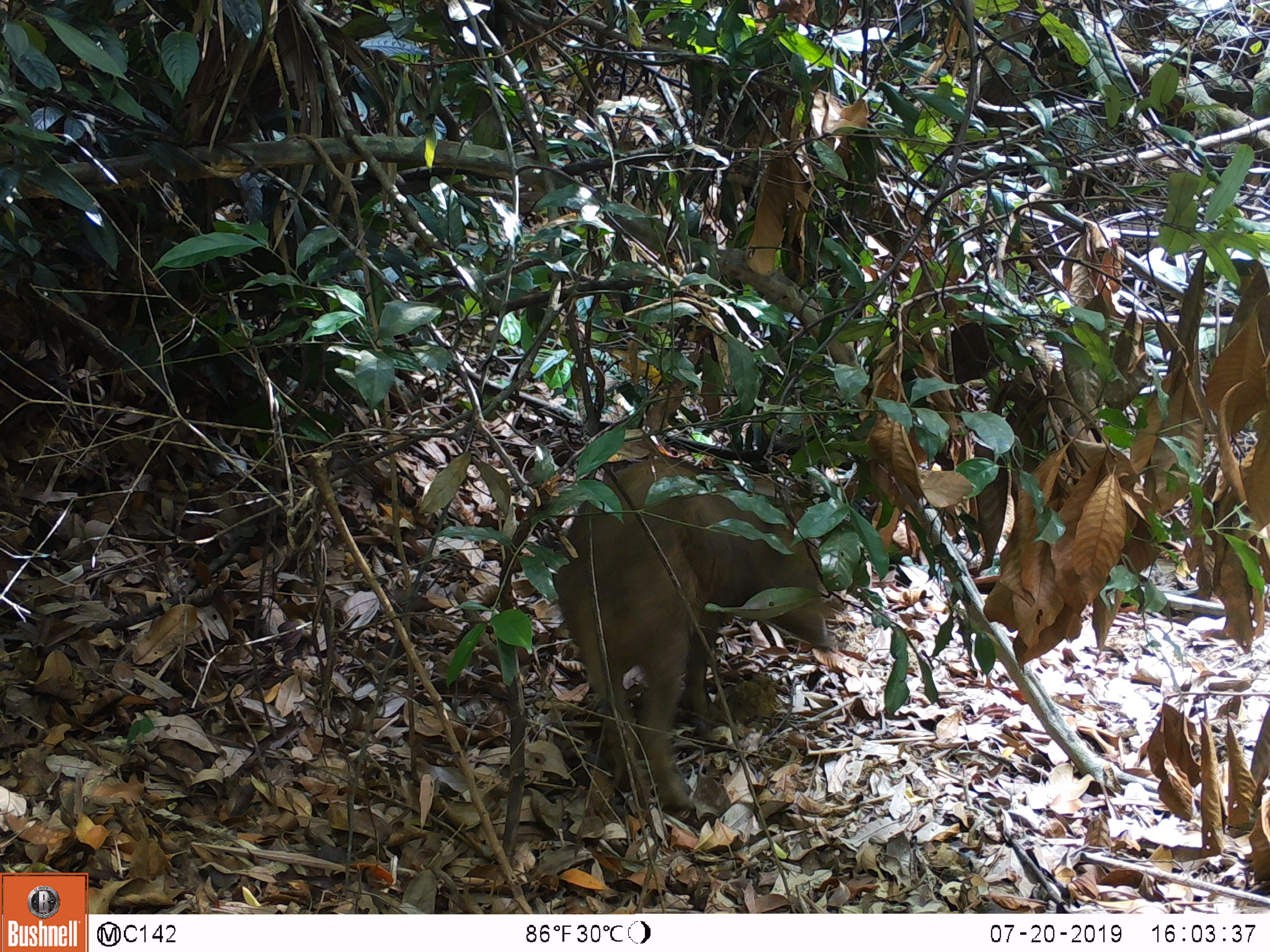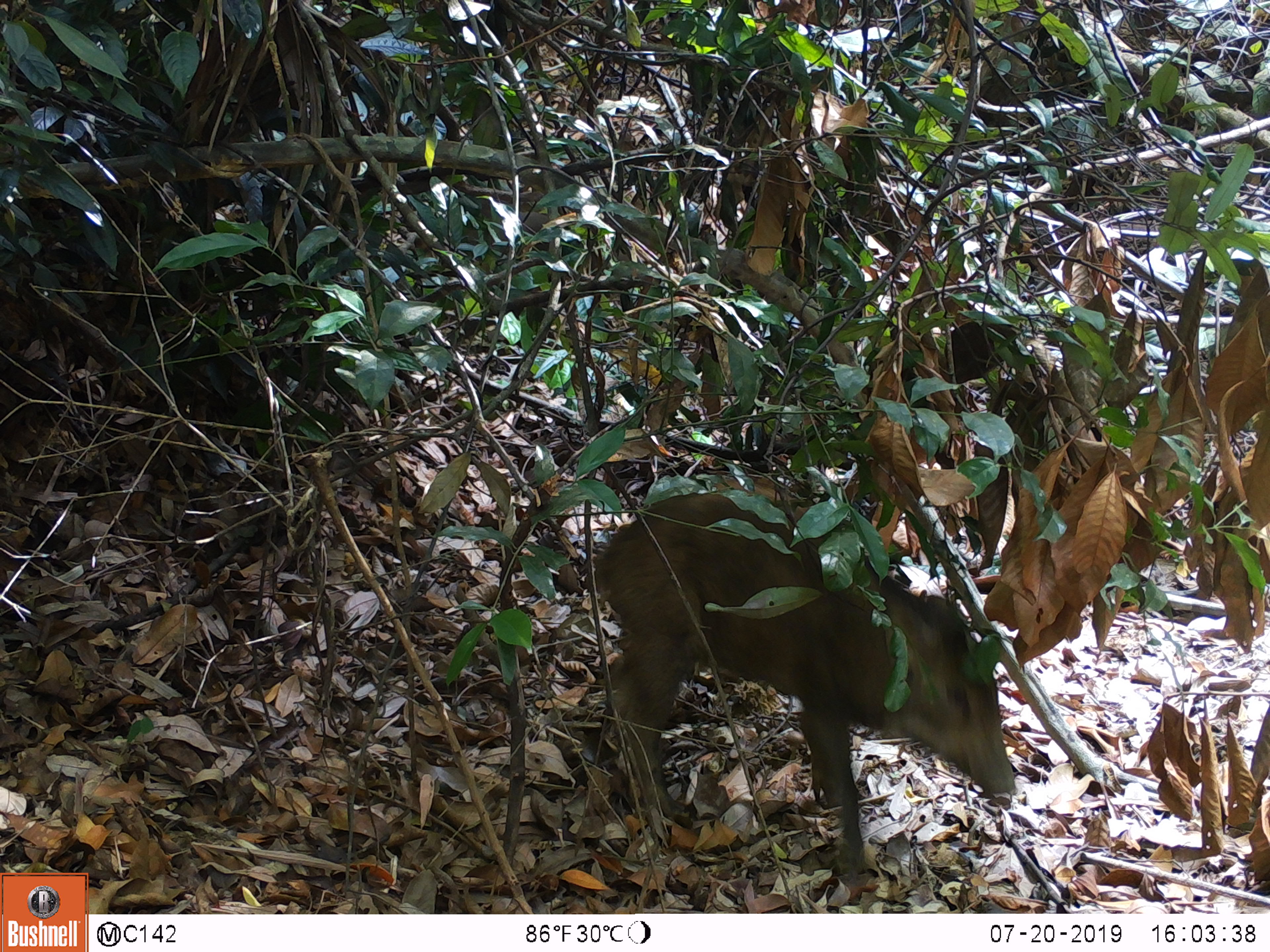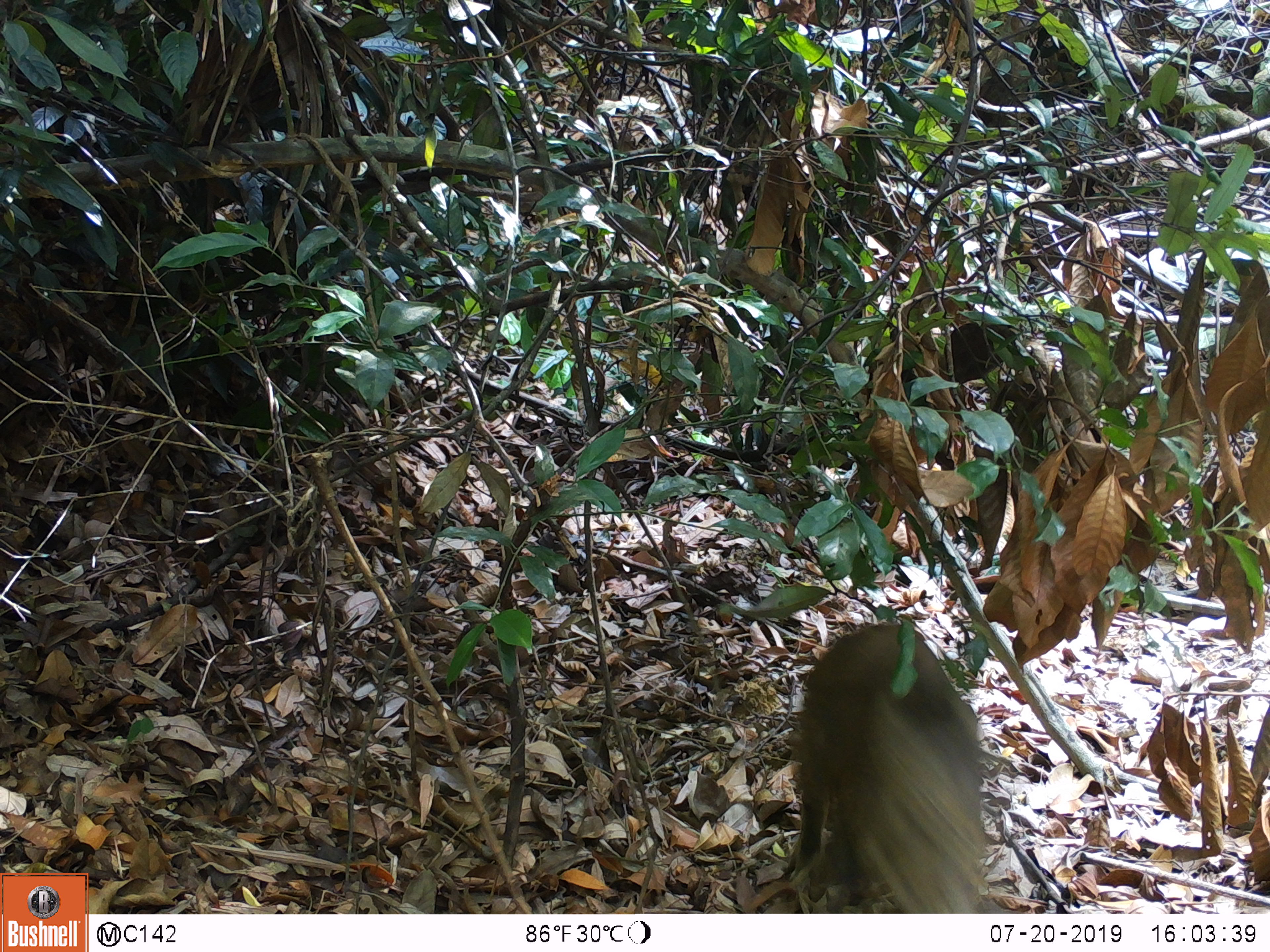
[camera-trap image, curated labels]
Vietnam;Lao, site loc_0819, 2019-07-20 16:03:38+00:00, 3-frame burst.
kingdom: Animalia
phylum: Chordata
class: Mammalia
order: Artiodactyla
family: Suidae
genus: Sus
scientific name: Sus scrofa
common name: eurasian wild pig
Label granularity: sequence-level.